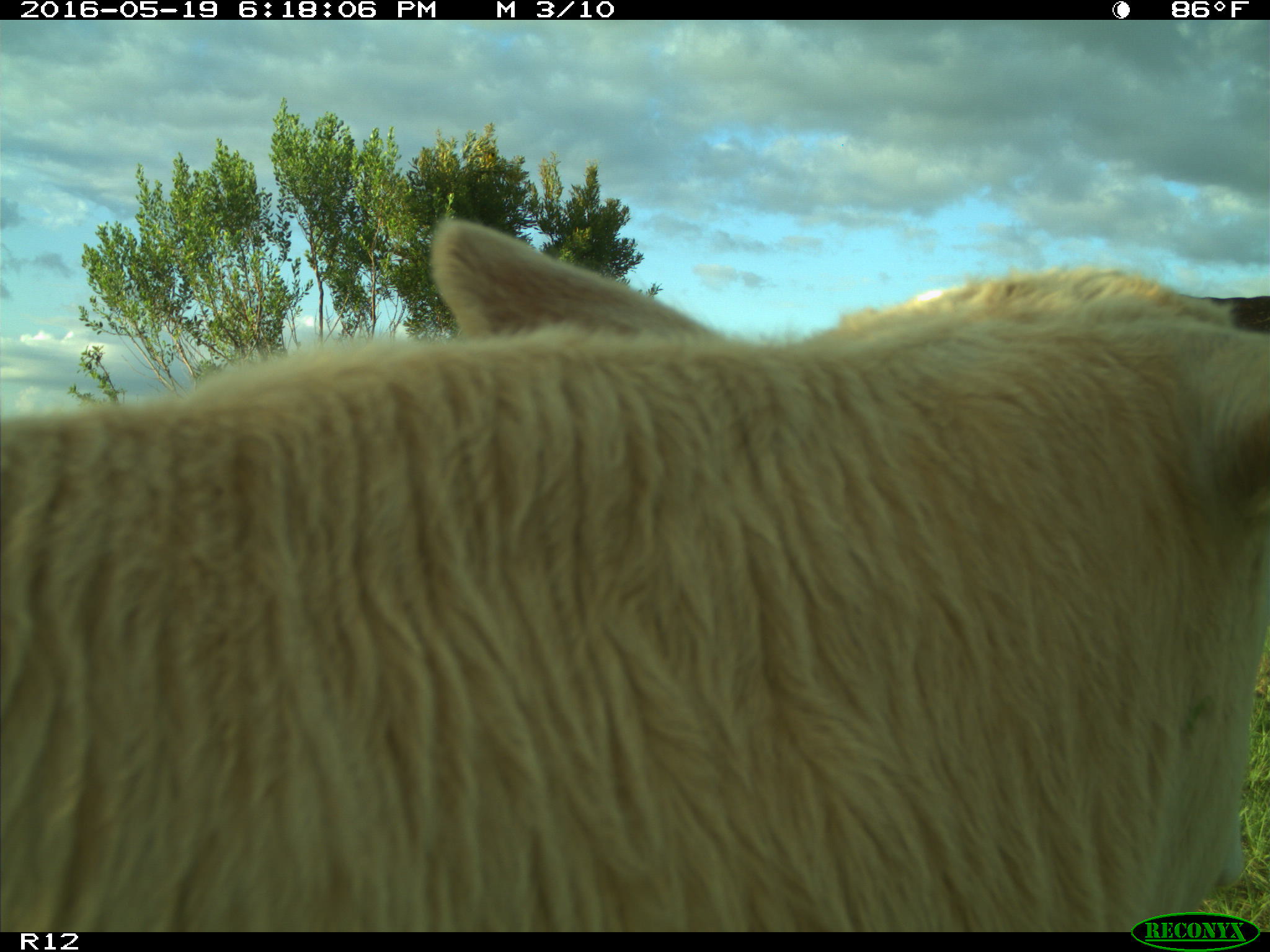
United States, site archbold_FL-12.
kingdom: Animalia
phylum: Chordata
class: Mammalia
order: Artiodactyla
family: Bovidae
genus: Bos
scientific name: Bos taurus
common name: domestic cow